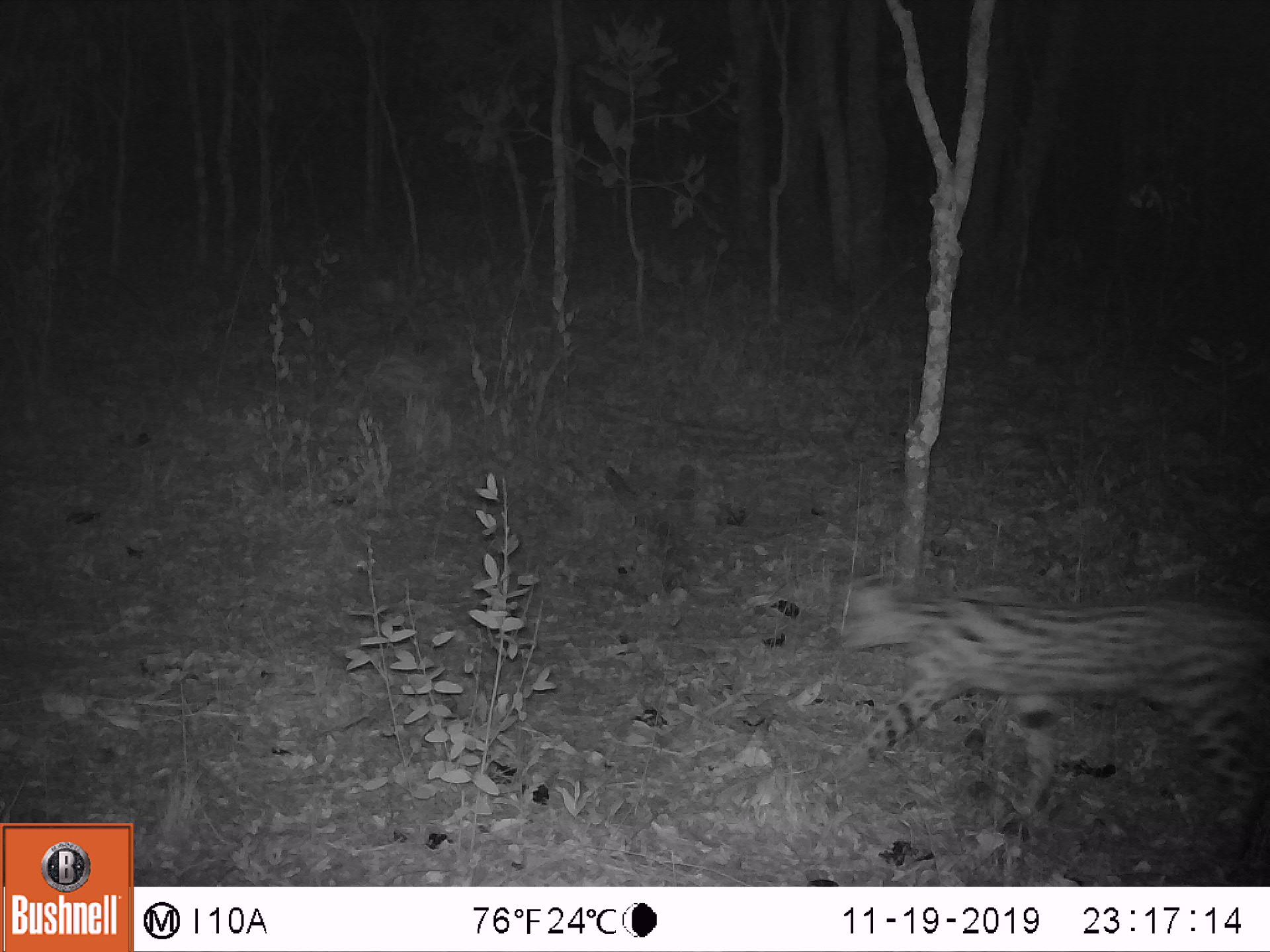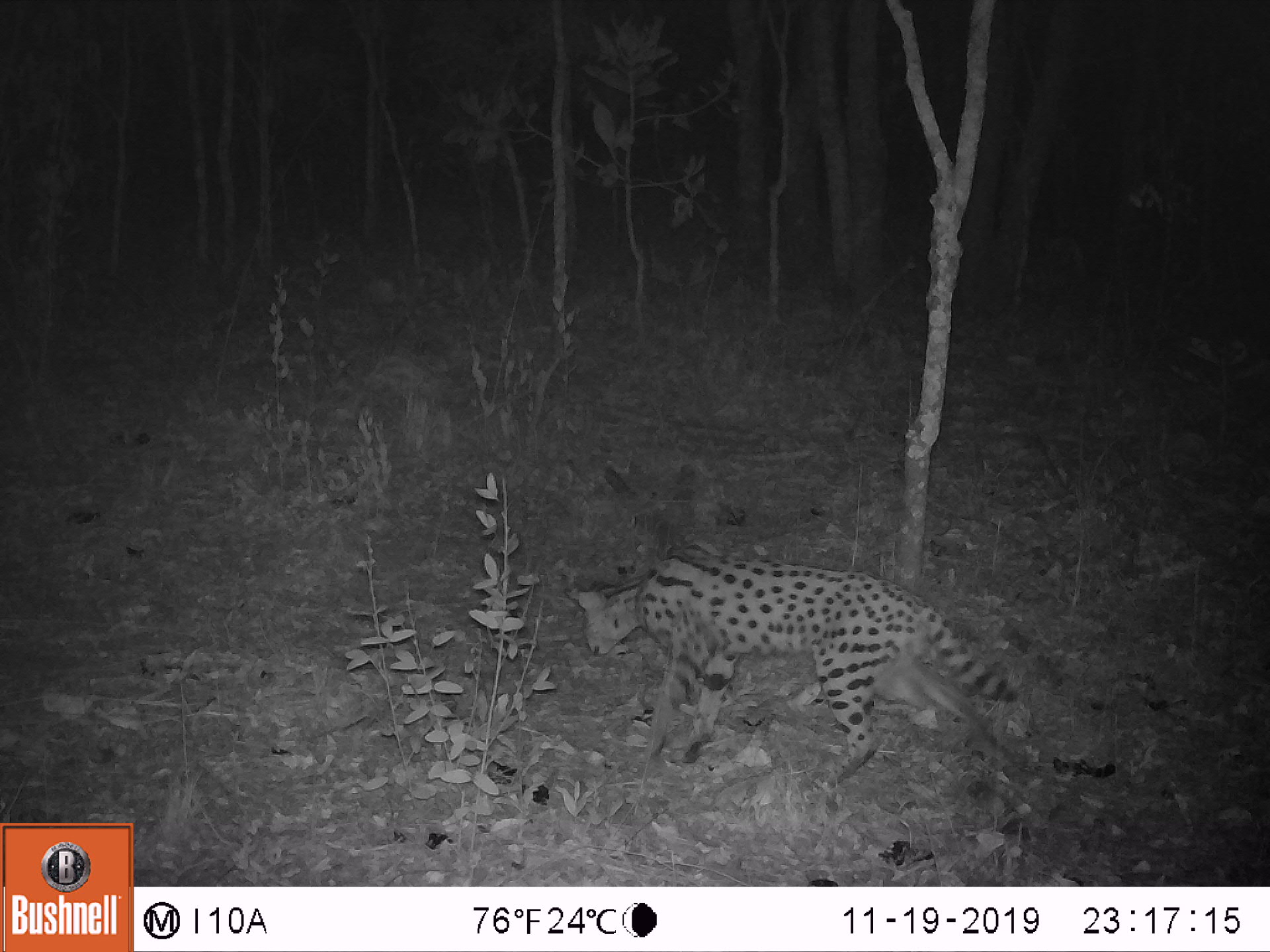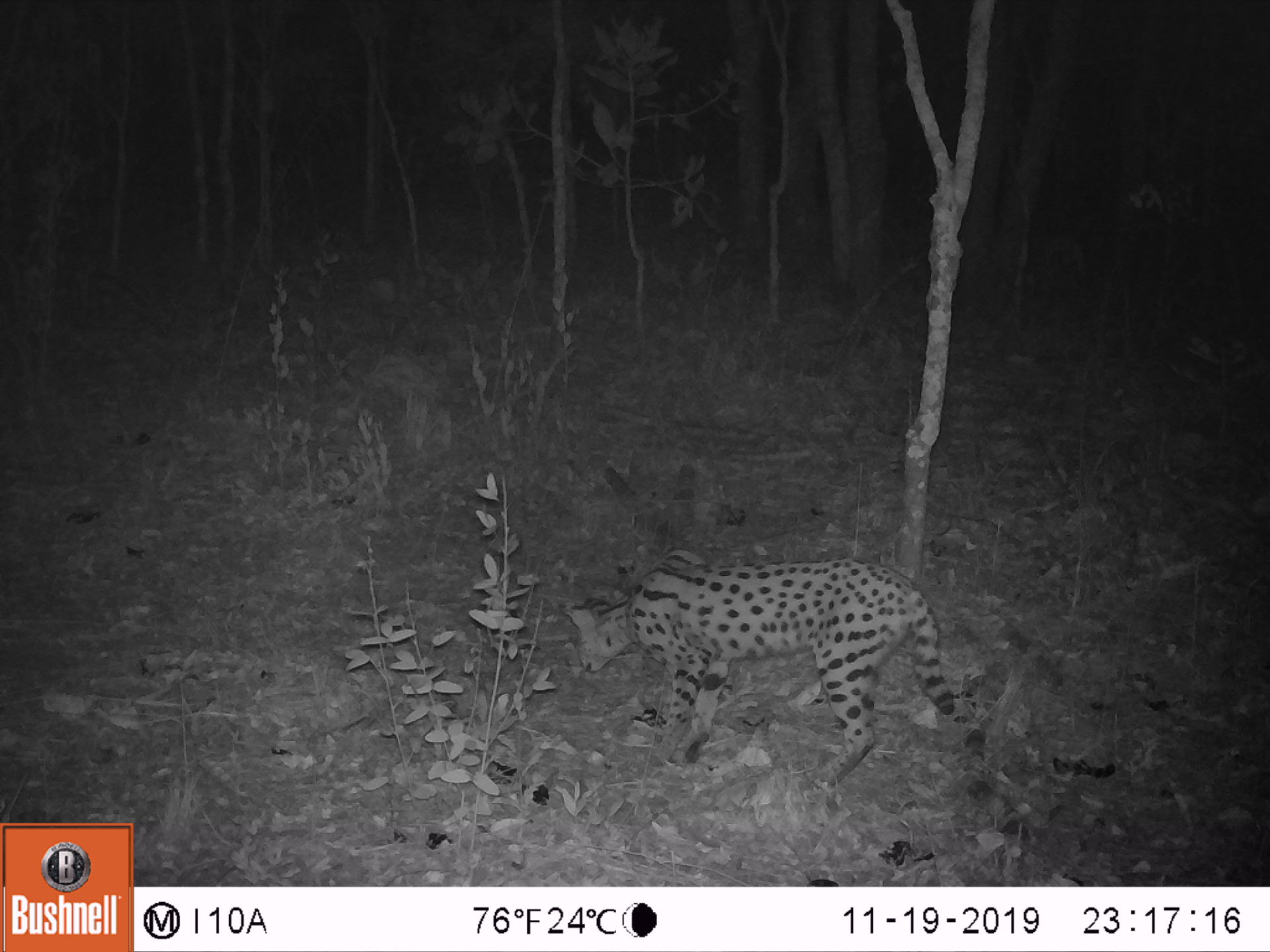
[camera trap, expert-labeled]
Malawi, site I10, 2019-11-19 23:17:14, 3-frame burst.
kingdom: Animalia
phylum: Chordata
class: Mammalia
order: Carnivora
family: Felidae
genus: Leptailurus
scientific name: Leptailurus serval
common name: serval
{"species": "serval (Leptailurus serval)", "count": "1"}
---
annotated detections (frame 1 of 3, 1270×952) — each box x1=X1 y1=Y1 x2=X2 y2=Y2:
serval: x1=834 y1=568 x2=1262 y2=835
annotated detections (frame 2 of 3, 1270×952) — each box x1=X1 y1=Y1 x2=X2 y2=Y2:
serval: x1=565 y1=536 x2=1029 y2=793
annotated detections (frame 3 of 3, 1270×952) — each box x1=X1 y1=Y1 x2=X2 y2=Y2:
serval: x1=563 y1=542 x2=965 y2=793